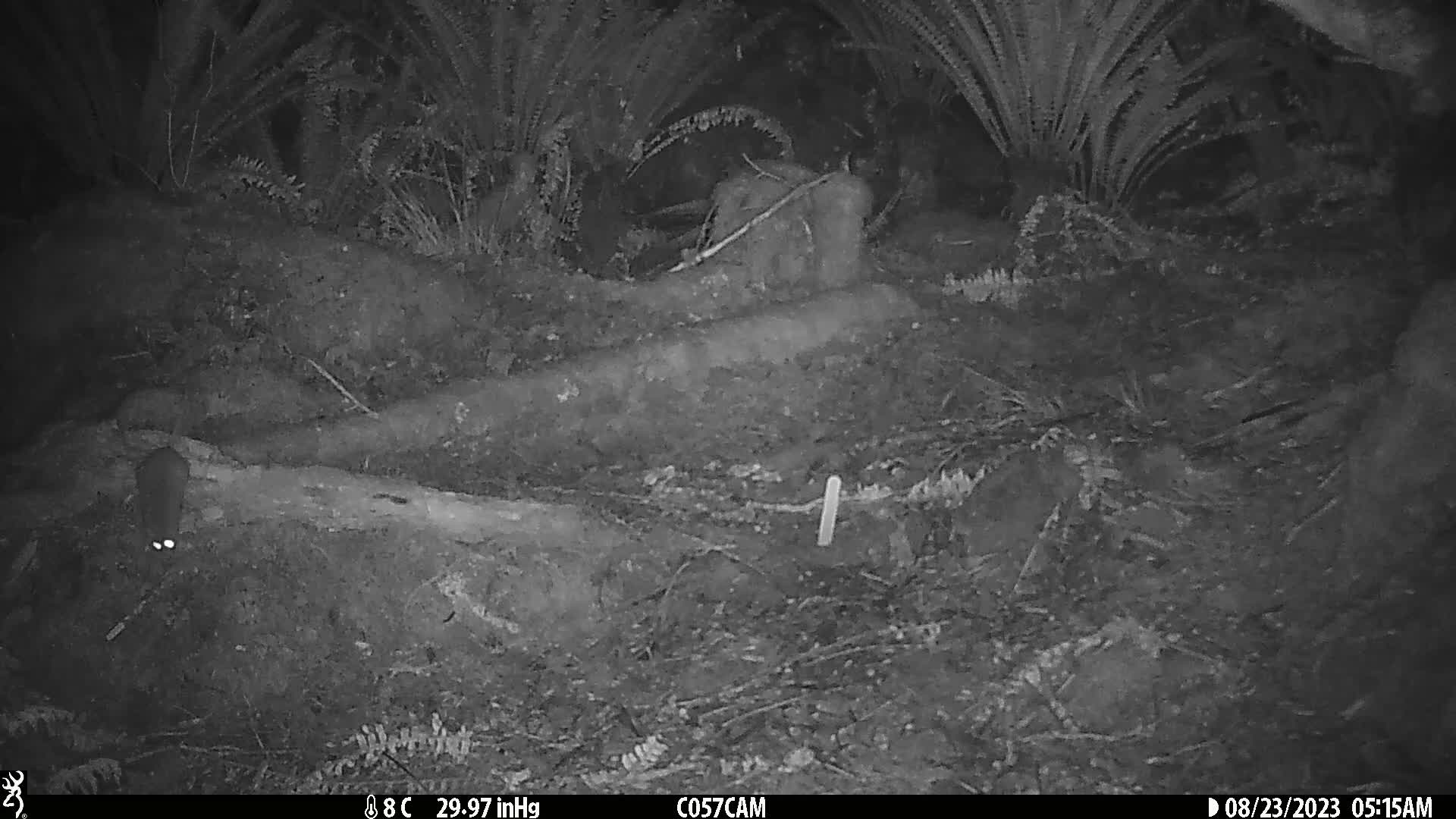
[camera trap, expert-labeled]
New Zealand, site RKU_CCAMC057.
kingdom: Animalia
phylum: Chordata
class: Mammalia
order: Rodentia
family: Muridae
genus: Rattus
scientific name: Rattus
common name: rat